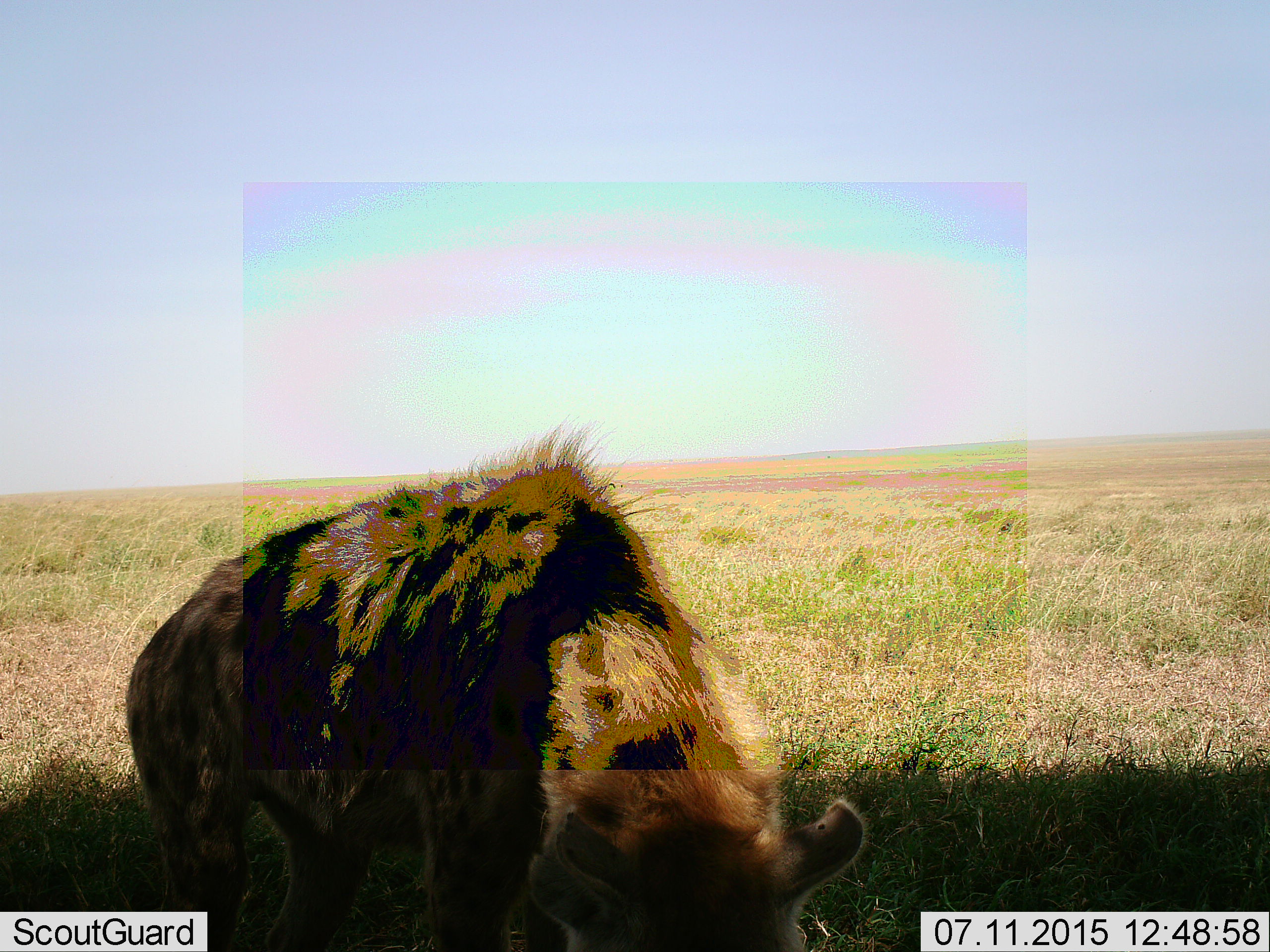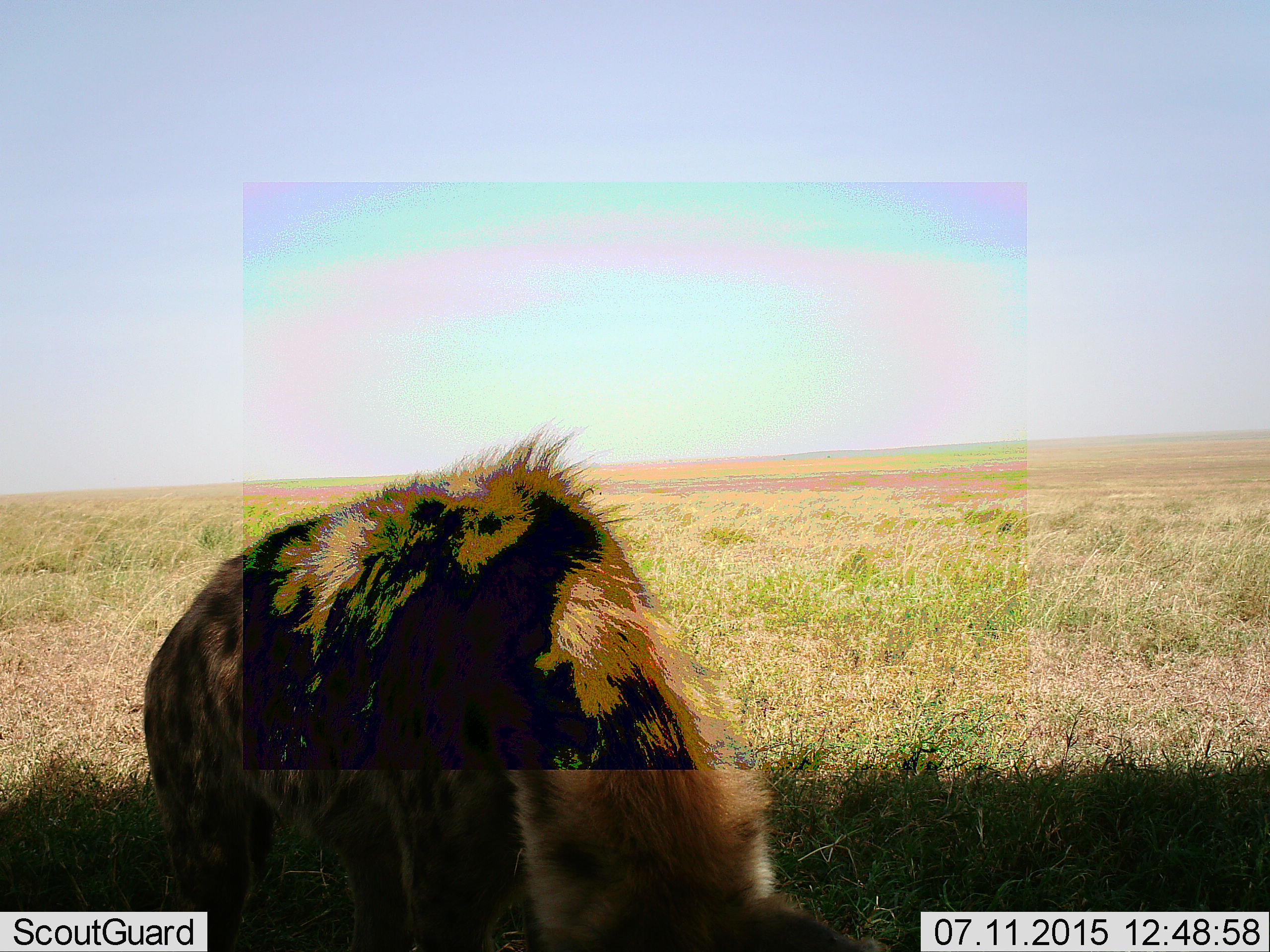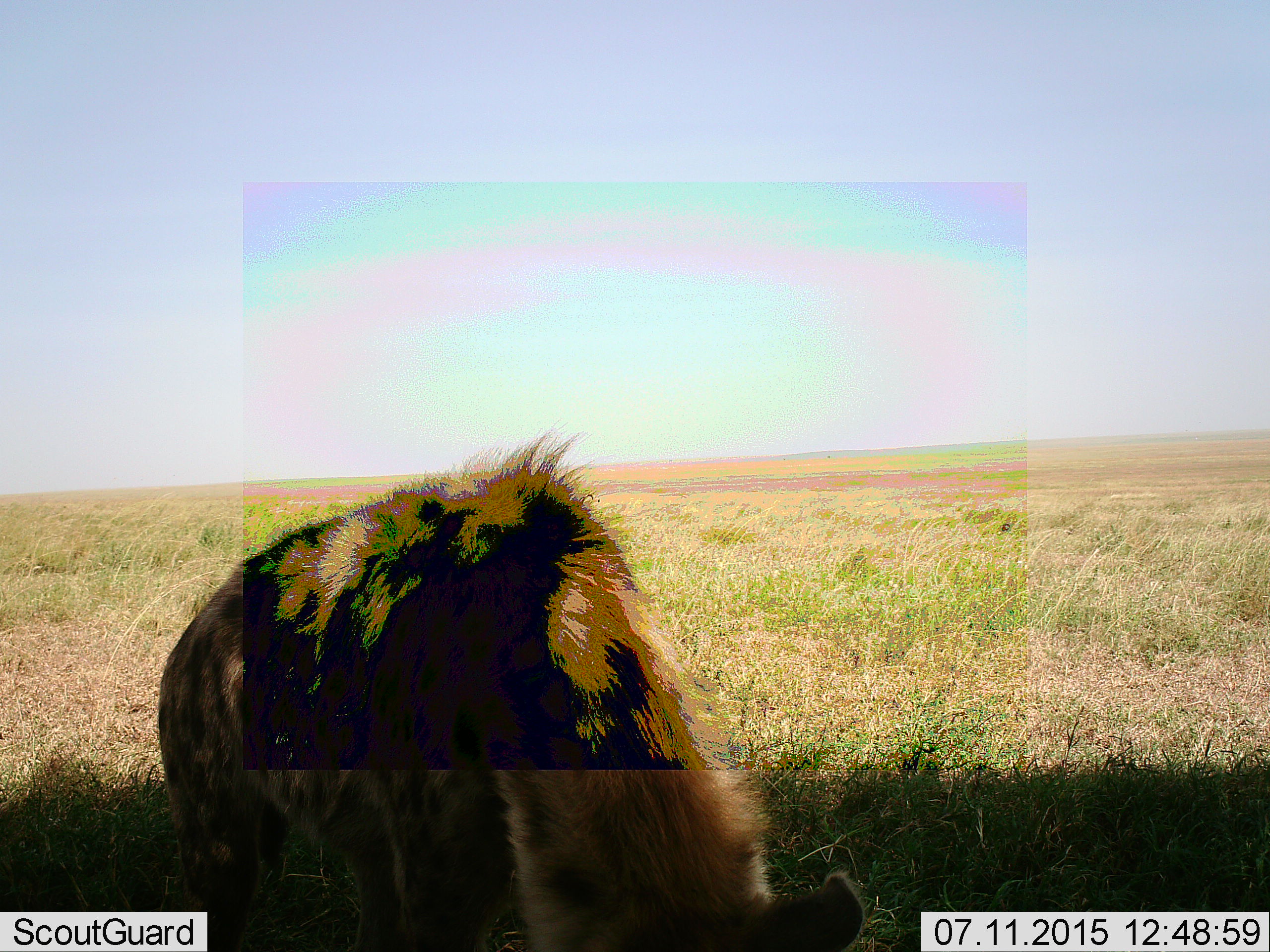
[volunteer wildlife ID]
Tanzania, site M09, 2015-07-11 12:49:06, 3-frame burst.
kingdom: Animalia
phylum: Chordata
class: Mammalia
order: Carnivora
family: Hyaenidae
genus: Crocuta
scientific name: Crocuta crocuta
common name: spotted hyena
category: hyenaspotted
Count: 1.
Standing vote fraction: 44%.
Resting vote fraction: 11%.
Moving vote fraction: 11%.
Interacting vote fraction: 0%.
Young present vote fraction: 0%.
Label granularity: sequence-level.